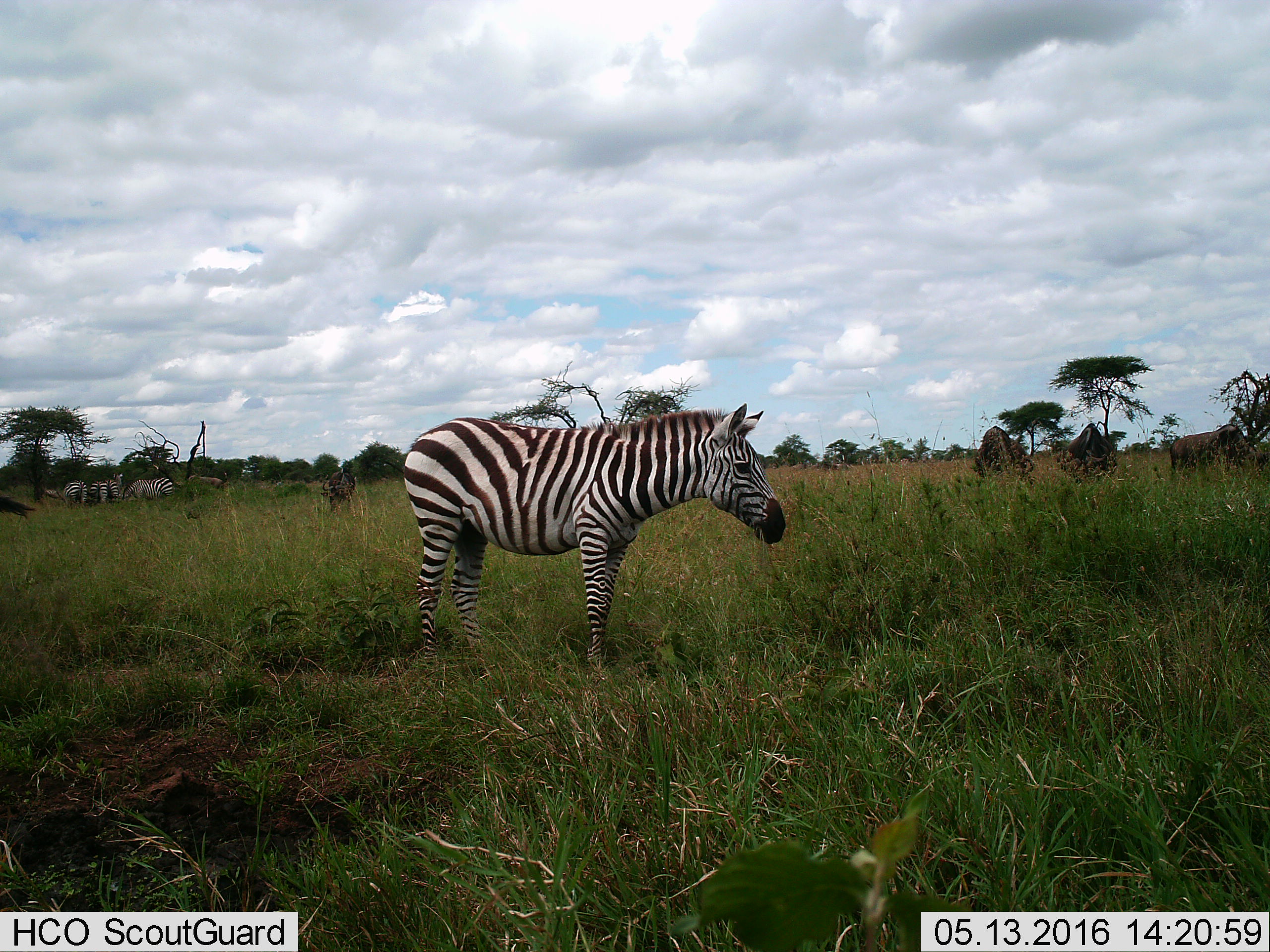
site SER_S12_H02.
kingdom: Animalia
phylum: Chordata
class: Mammalia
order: Perissodactyla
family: Equidae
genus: Equus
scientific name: Equus quagga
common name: plains zebra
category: zebraplains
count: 5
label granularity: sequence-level